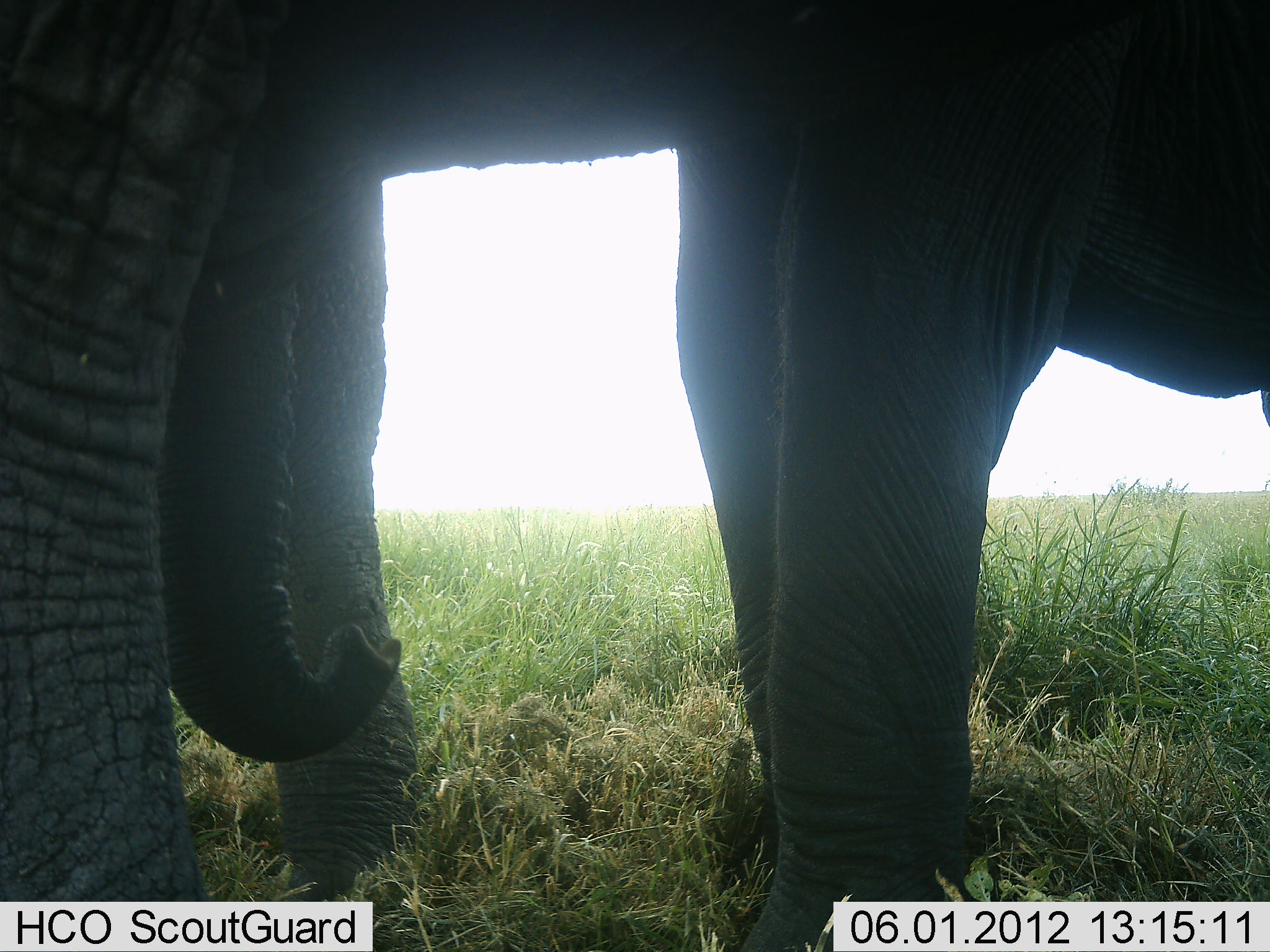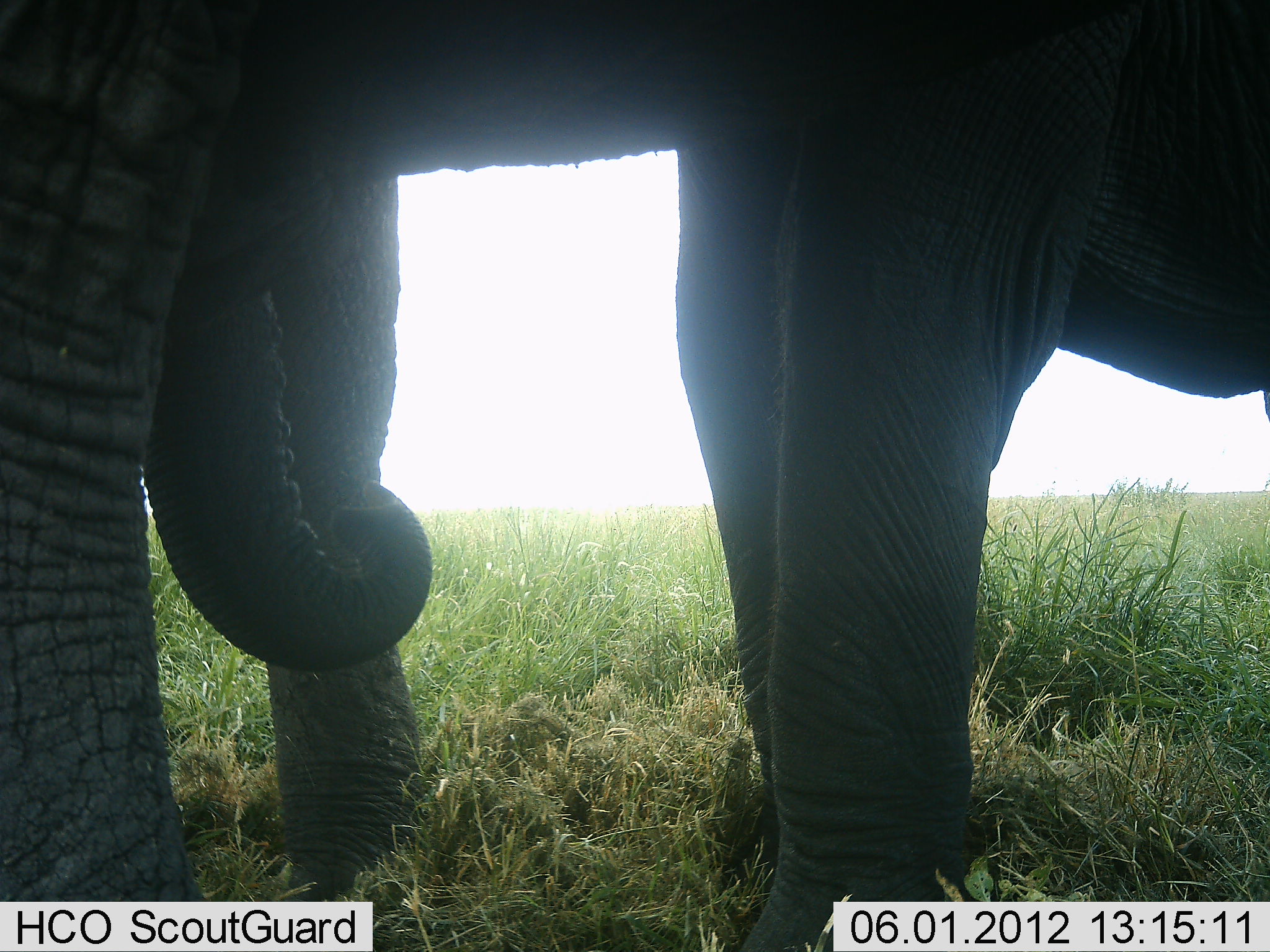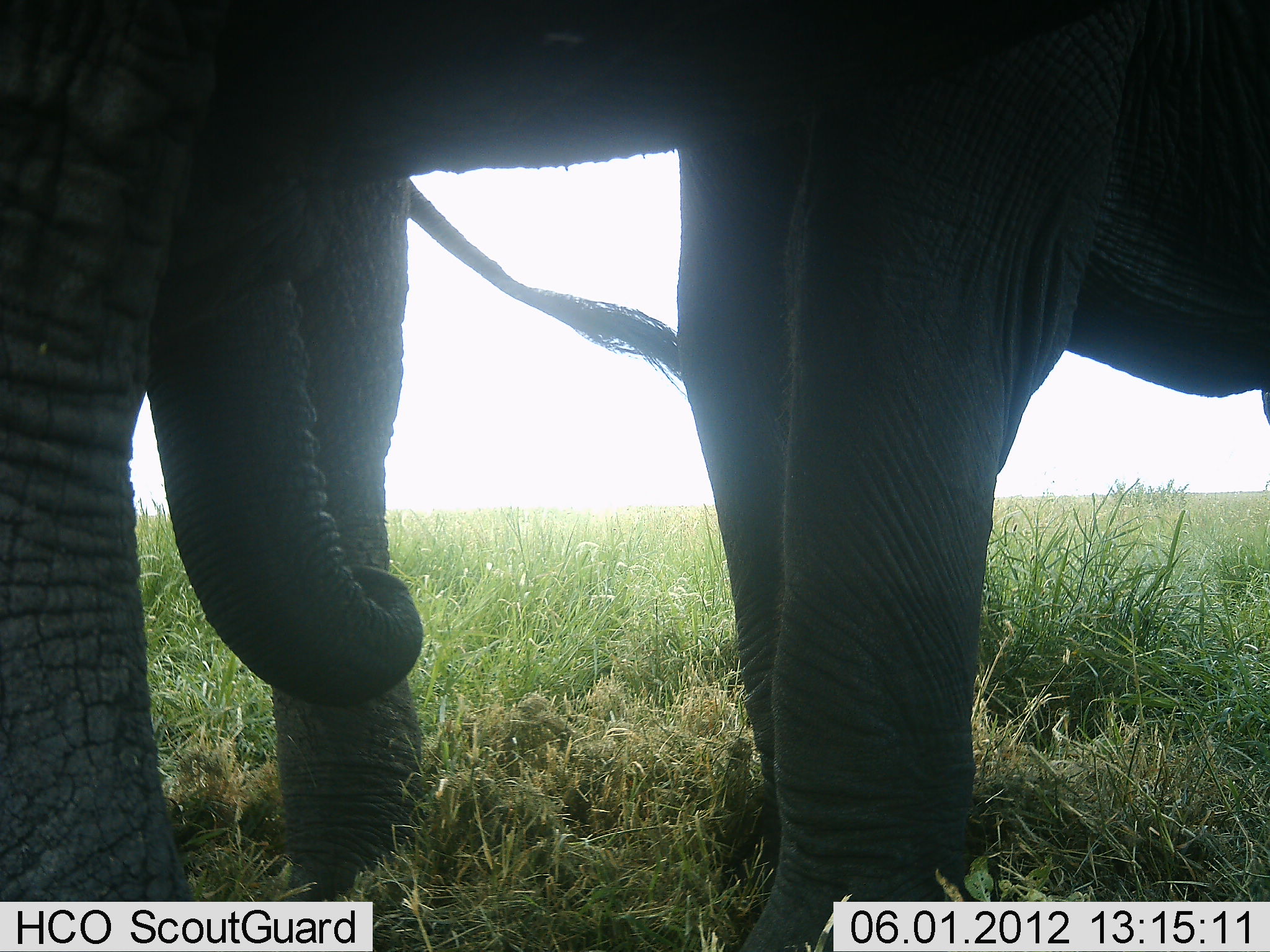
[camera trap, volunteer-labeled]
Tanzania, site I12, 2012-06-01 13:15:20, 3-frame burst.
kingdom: Animalia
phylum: Chordata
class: Mammalia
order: Proboscidea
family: Elephantidae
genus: Loxodonta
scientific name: Loxodonta africana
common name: african bush elephant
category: elephant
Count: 2.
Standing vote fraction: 100%.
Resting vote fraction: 0%.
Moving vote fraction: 0%.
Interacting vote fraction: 0%.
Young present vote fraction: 0%.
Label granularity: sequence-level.